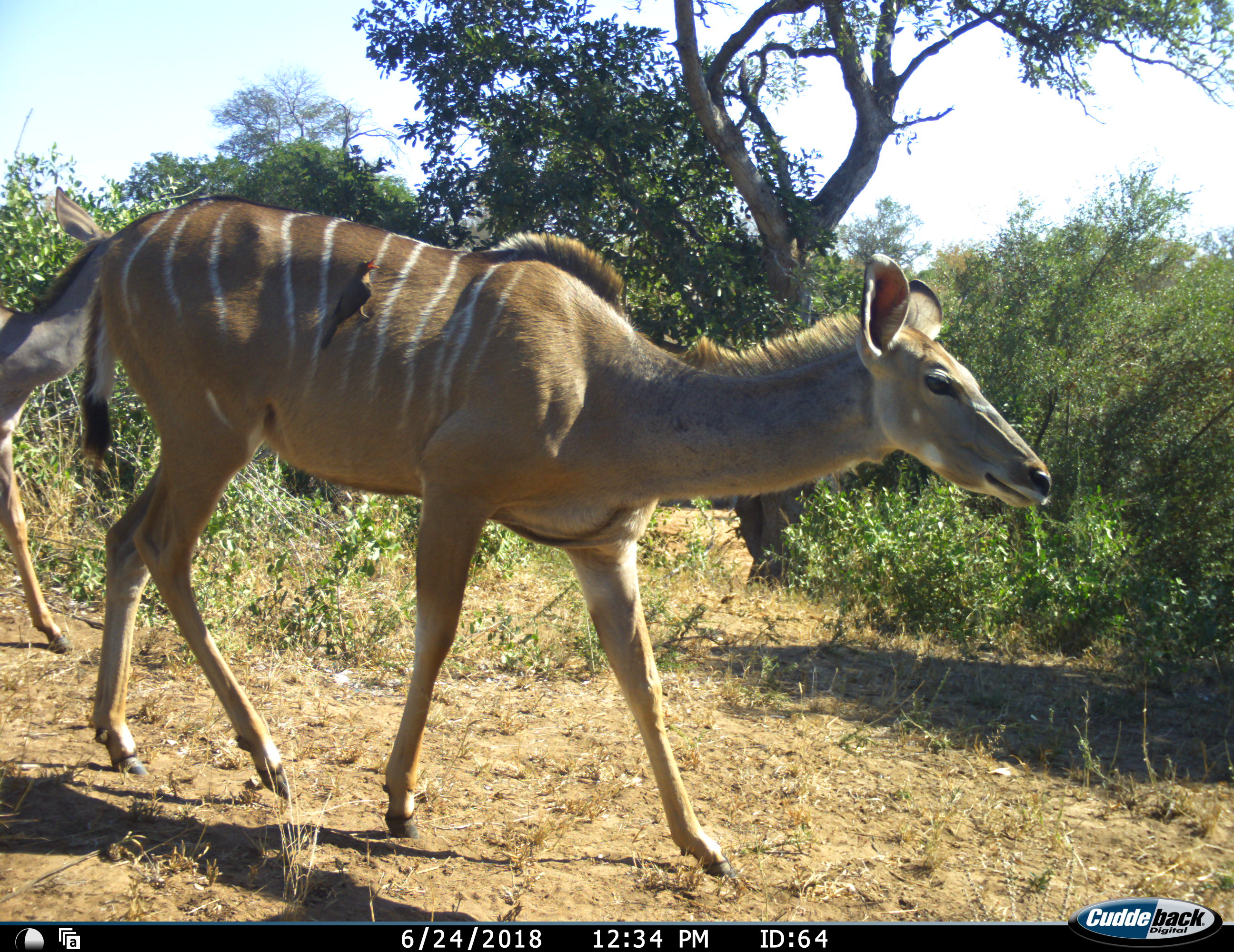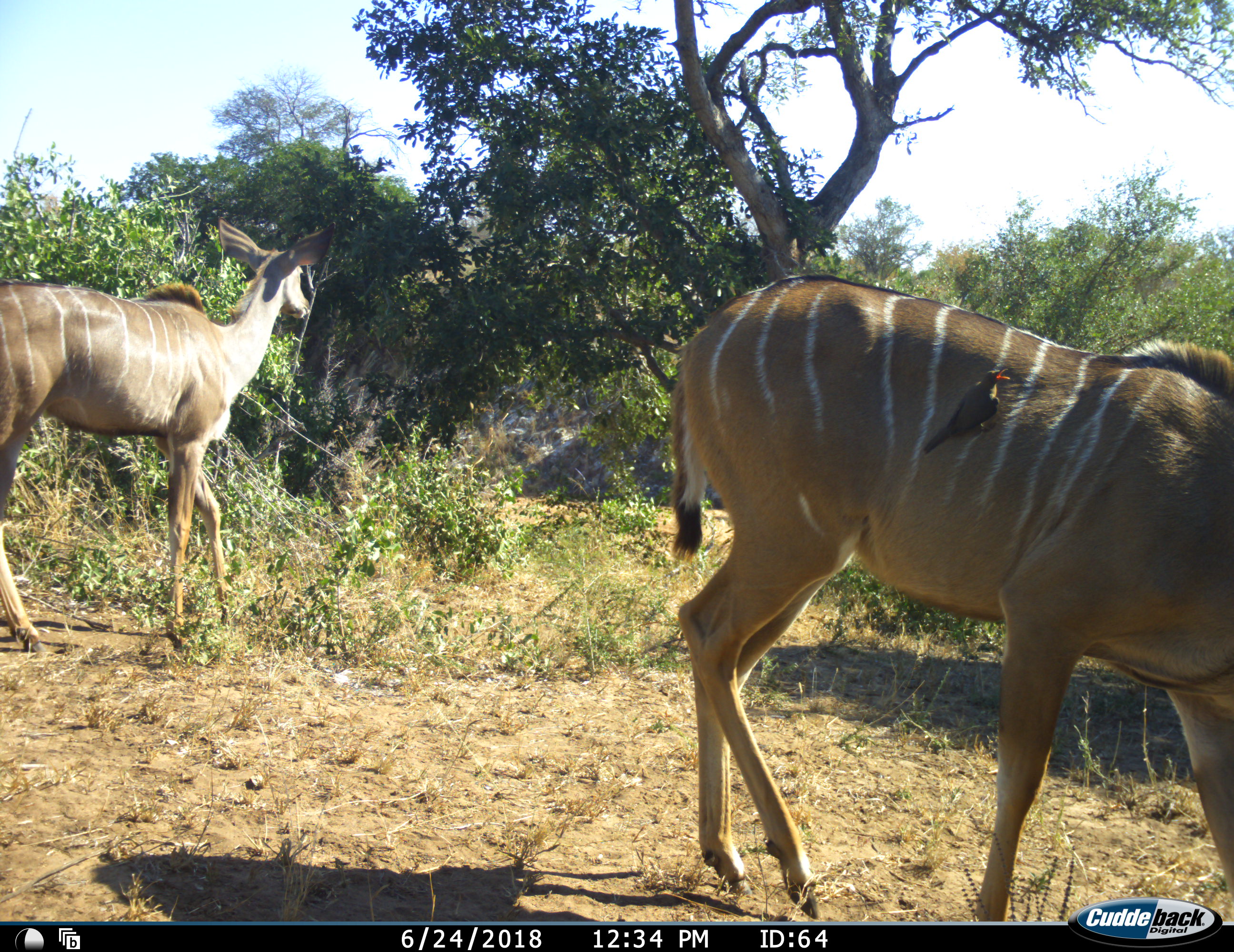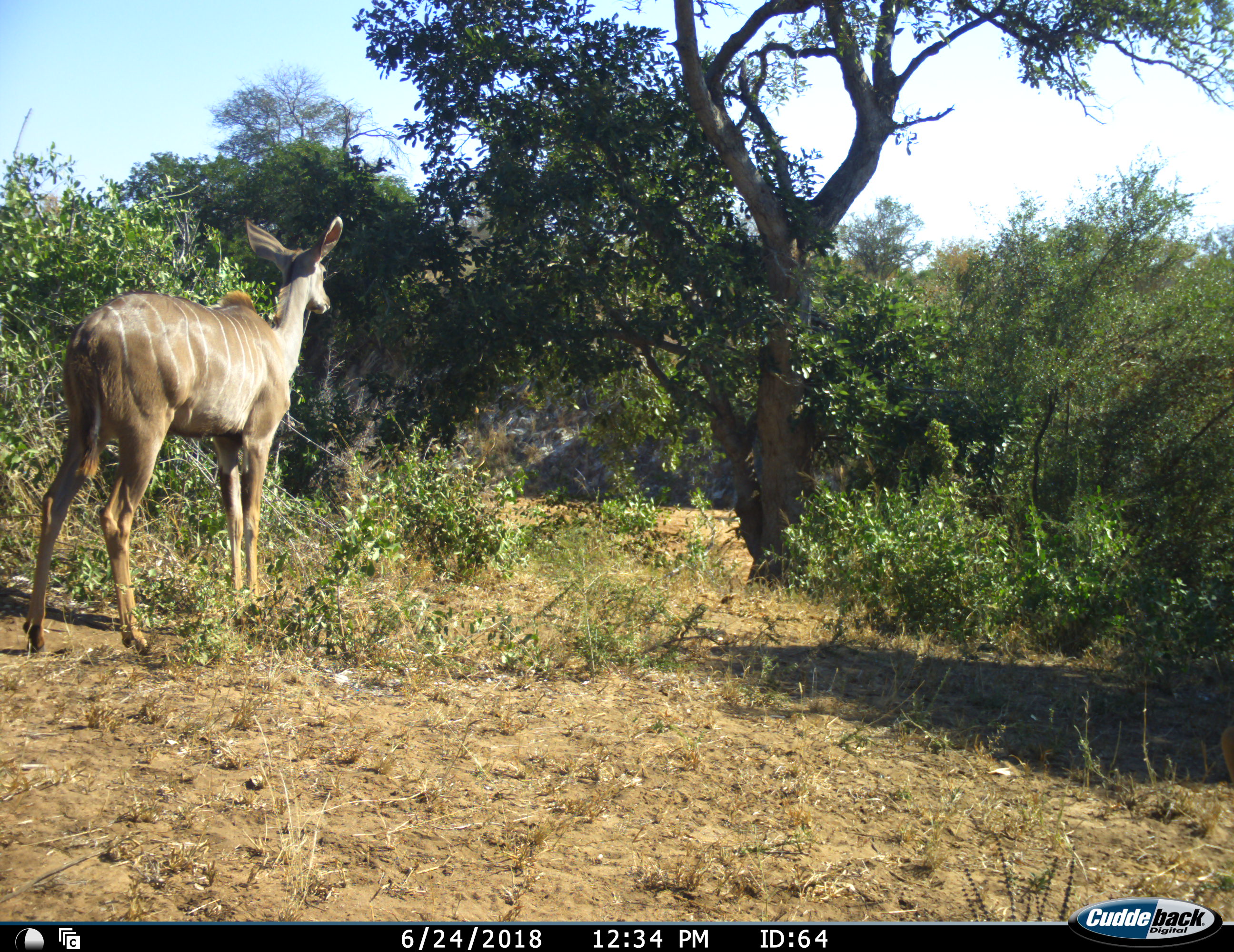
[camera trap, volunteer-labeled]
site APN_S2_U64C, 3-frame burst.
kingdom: Animalia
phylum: Chordata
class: Aves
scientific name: Aves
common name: bird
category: birdother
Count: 1.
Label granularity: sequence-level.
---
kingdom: Animalia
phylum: Chordata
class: Mammalia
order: Artiodactyla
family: Bovidae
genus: Tragelaphus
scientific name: Tragelaphus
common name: kudu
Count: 2.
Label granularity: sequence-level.